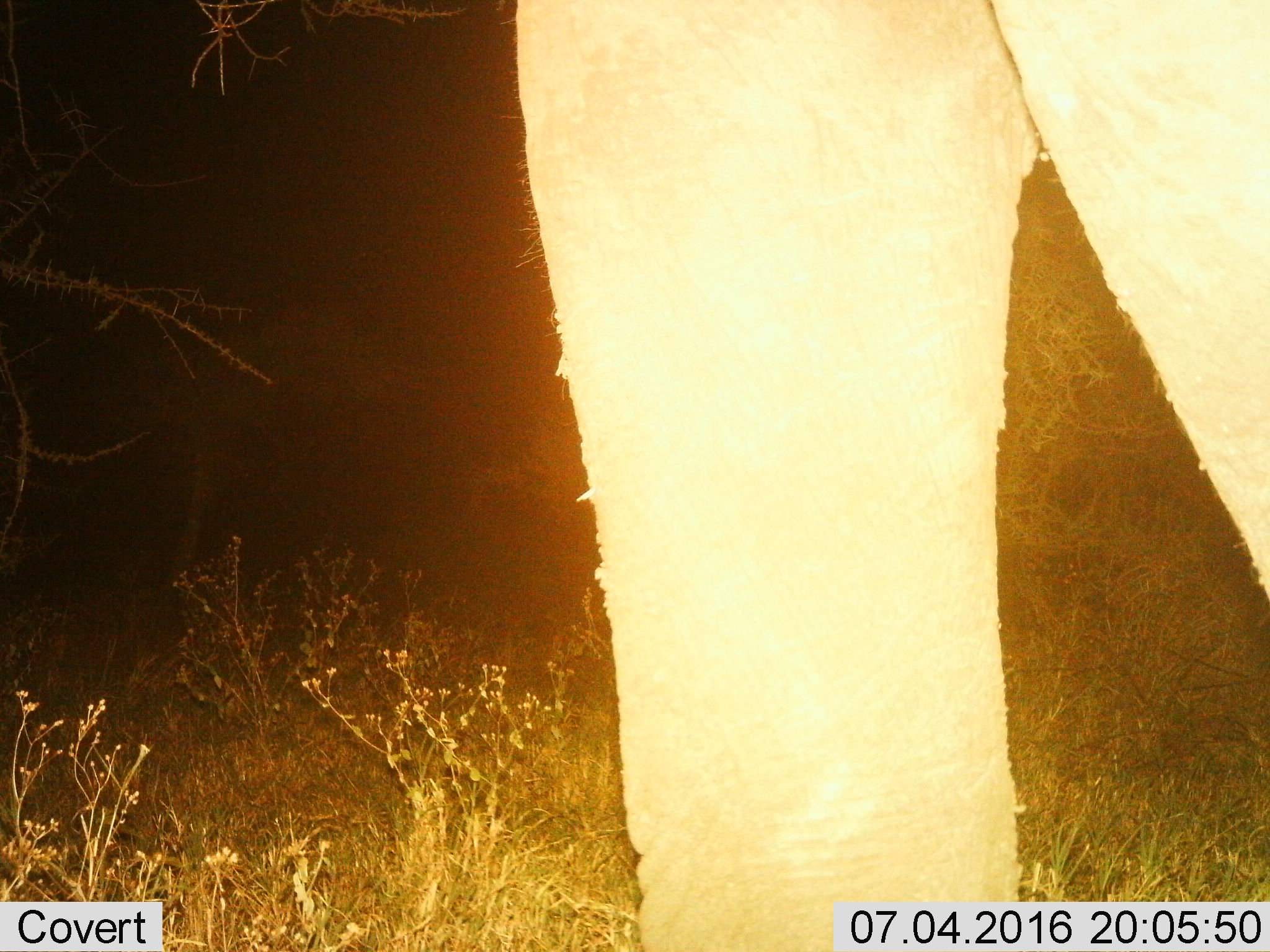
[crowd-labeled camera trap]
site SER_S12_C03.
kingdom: Animalia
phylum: Chordata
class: Mammalia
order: Proboscidea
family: Elephantidae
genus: Loxodonta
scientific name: Loxodonta africana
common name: african bush elephant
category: elephant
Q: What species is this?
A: Elephant (african bush elephant) (Loxodonta africana).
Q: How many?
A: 1.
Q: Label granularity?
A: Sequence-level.